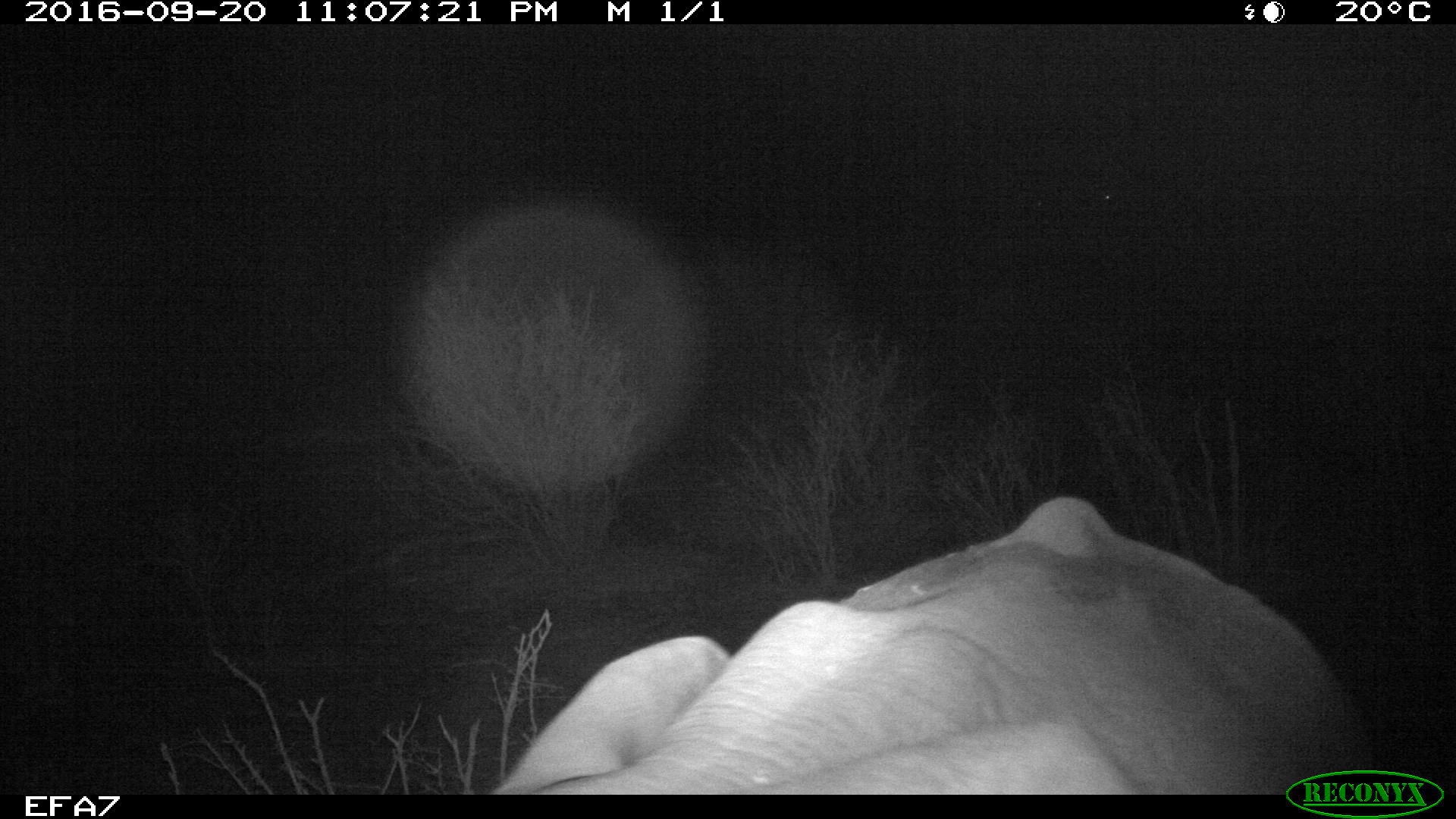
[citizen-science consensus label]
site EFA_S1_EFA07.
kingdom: Animalia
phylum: Chordata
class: Mammalia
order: Proboscidea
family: Elephantidae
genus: Loxodonta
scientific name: Loxodonta africana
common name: african bush elephant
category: elephant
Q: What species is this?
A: Elephant (african bush elephant) (Loxodonta africana).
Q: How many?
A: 1.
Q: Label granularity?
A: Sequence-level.